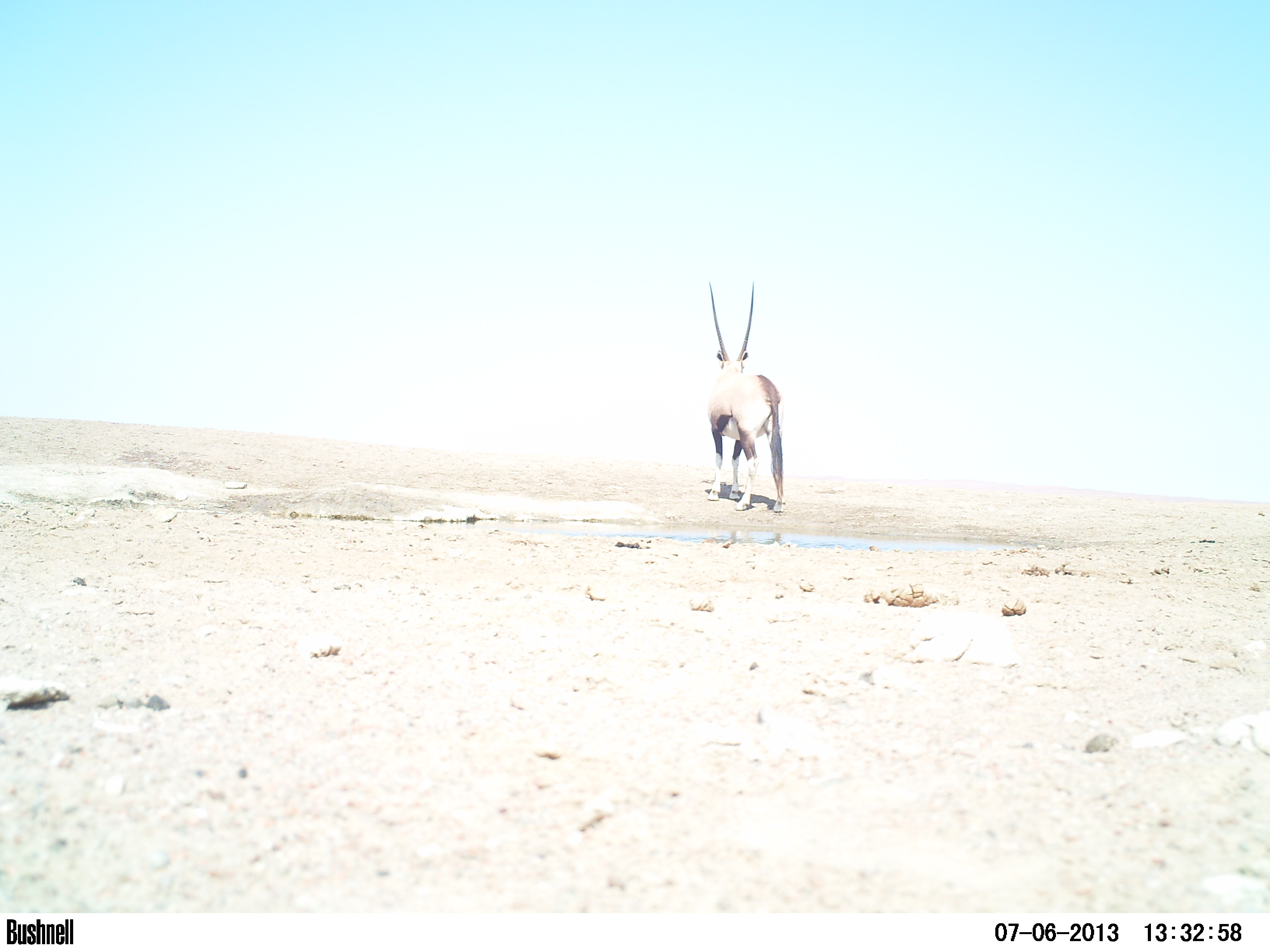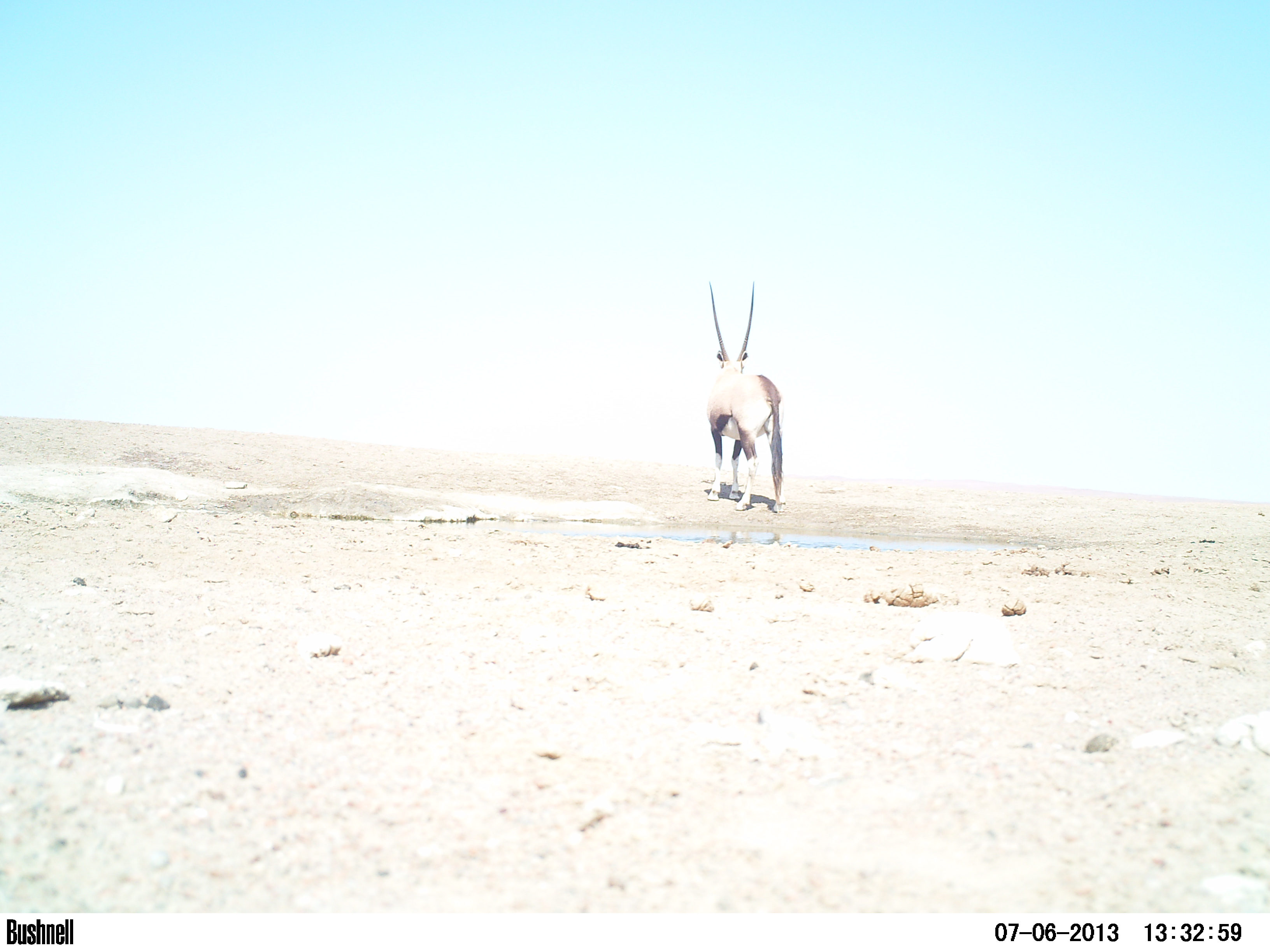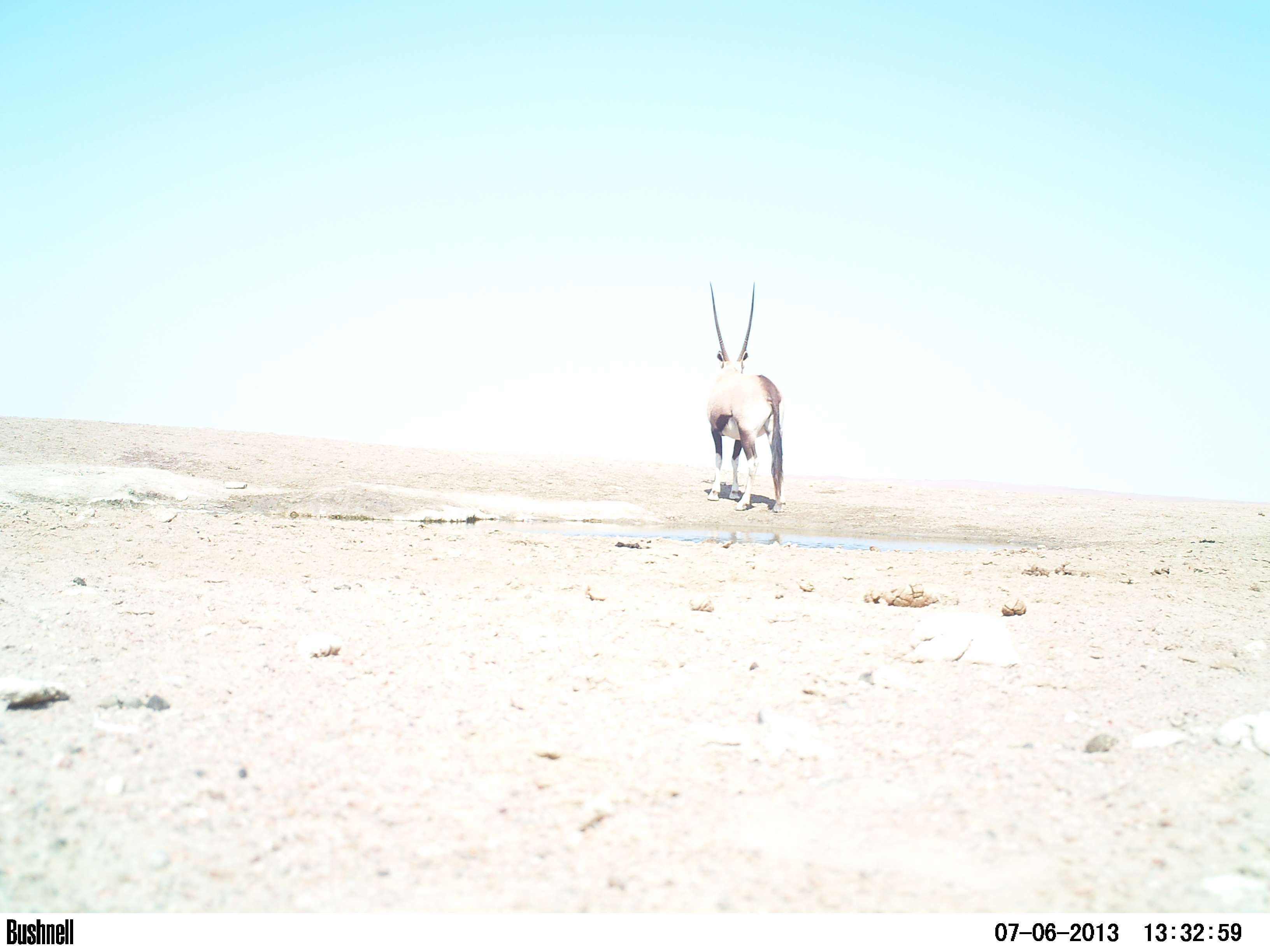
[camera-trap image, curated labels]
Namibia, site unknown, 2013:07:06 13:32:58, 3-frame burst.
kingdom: Animalia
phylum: Chordata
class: Mammalia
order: Artiodactyla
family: Bovidae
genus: Oryx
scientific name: Oryx gazella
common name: gemsbok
Oryx gazella (gemsbok).